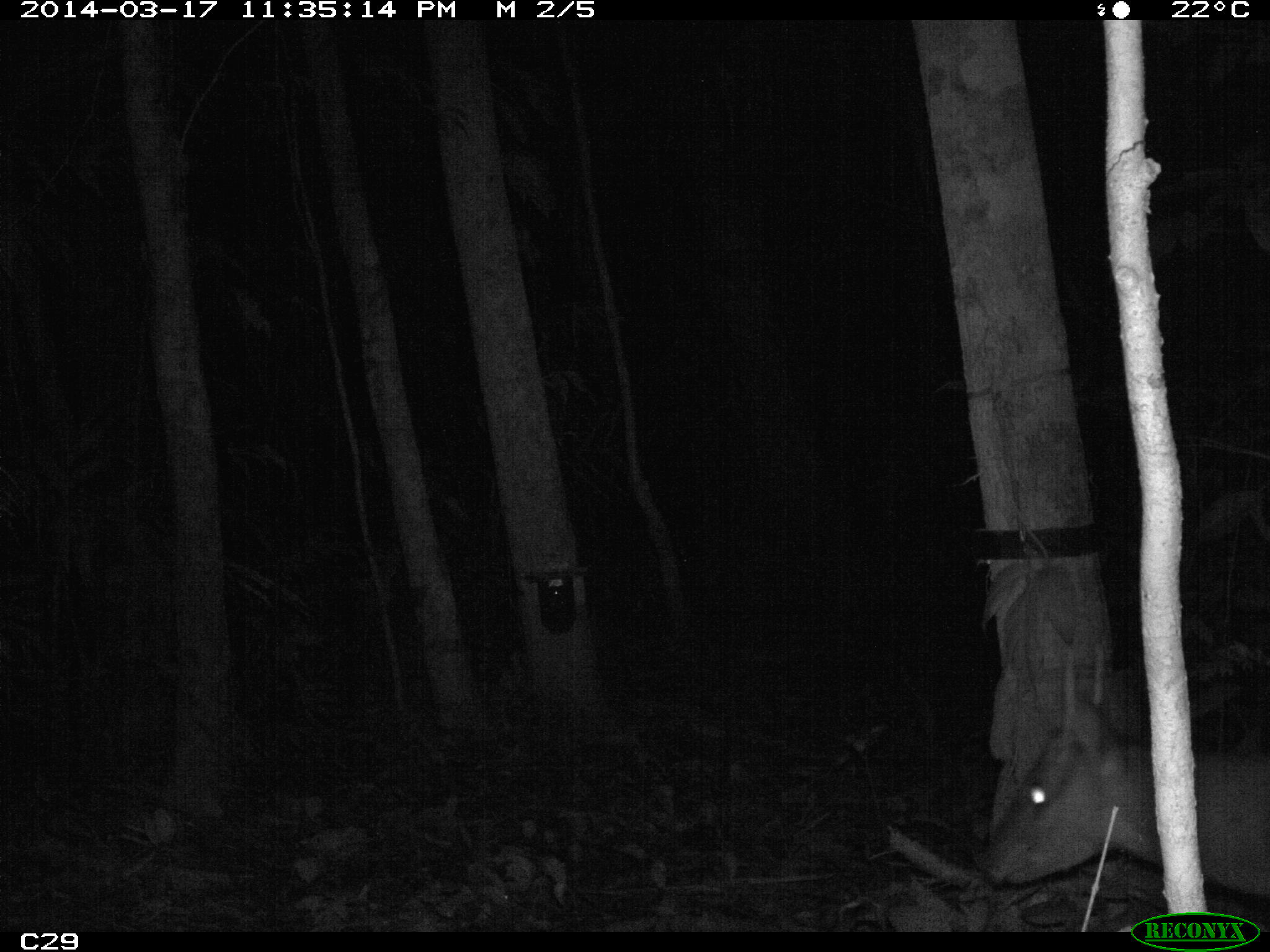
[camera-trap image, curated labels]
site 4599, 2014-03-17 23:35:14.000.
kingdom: Animalia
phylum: Chordata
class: Mammalia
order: Artiodactyla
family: Cervidae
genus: Mazama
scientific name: Mazama americana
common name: red brocket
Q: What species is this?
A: Mazama americana (red brocket).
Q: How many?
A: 1.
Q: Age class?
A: Adult.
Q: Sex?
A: Male.